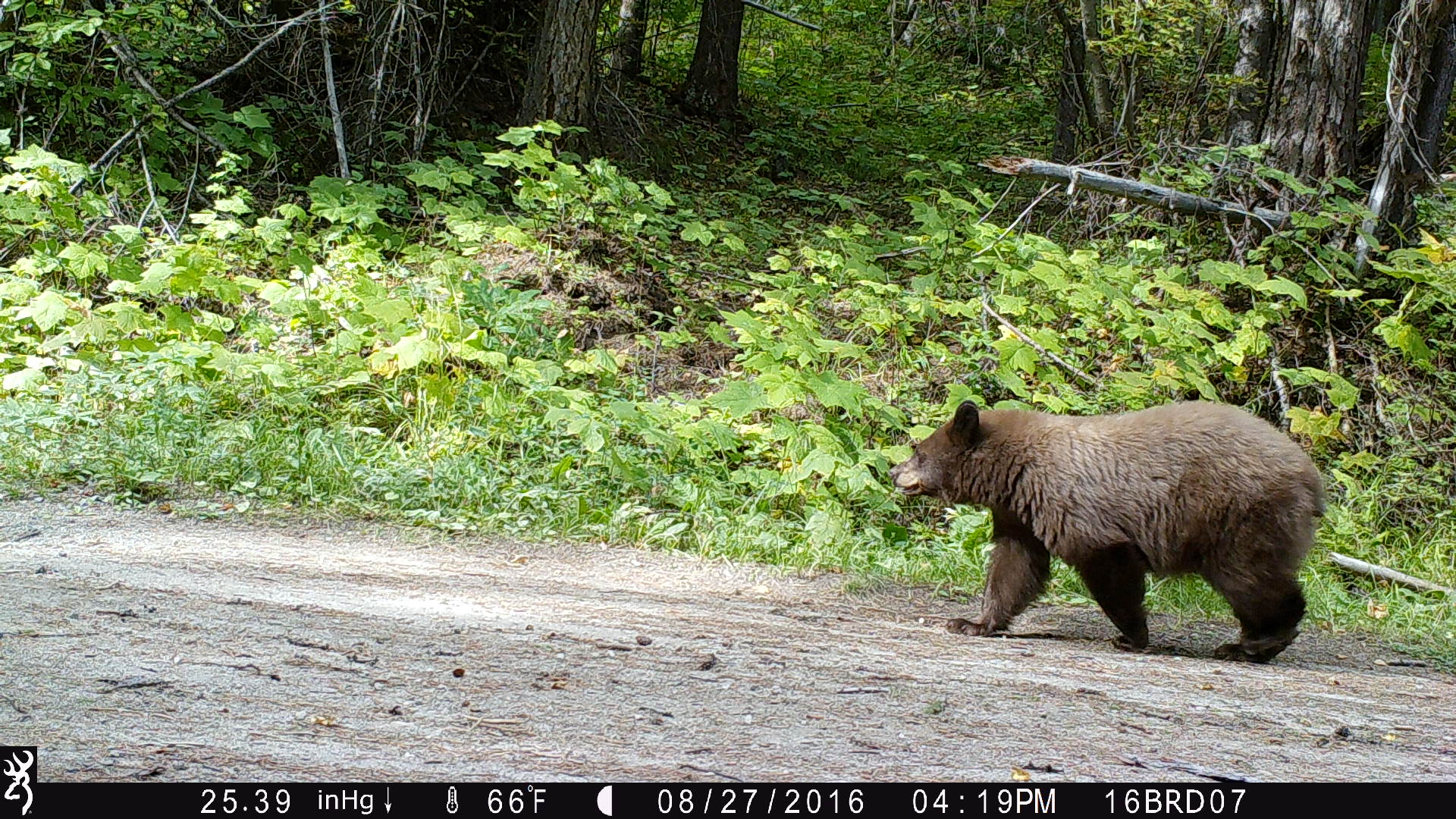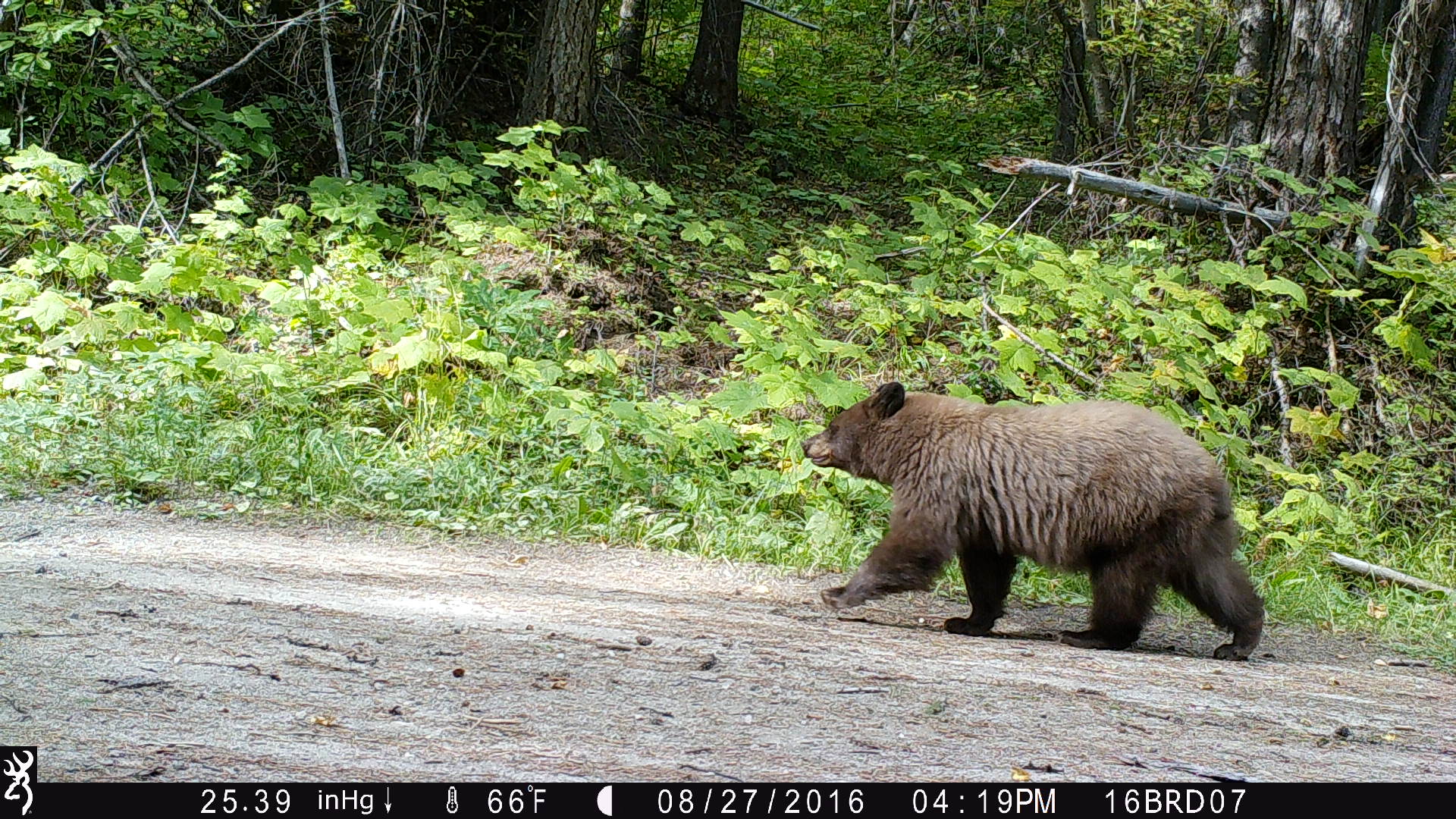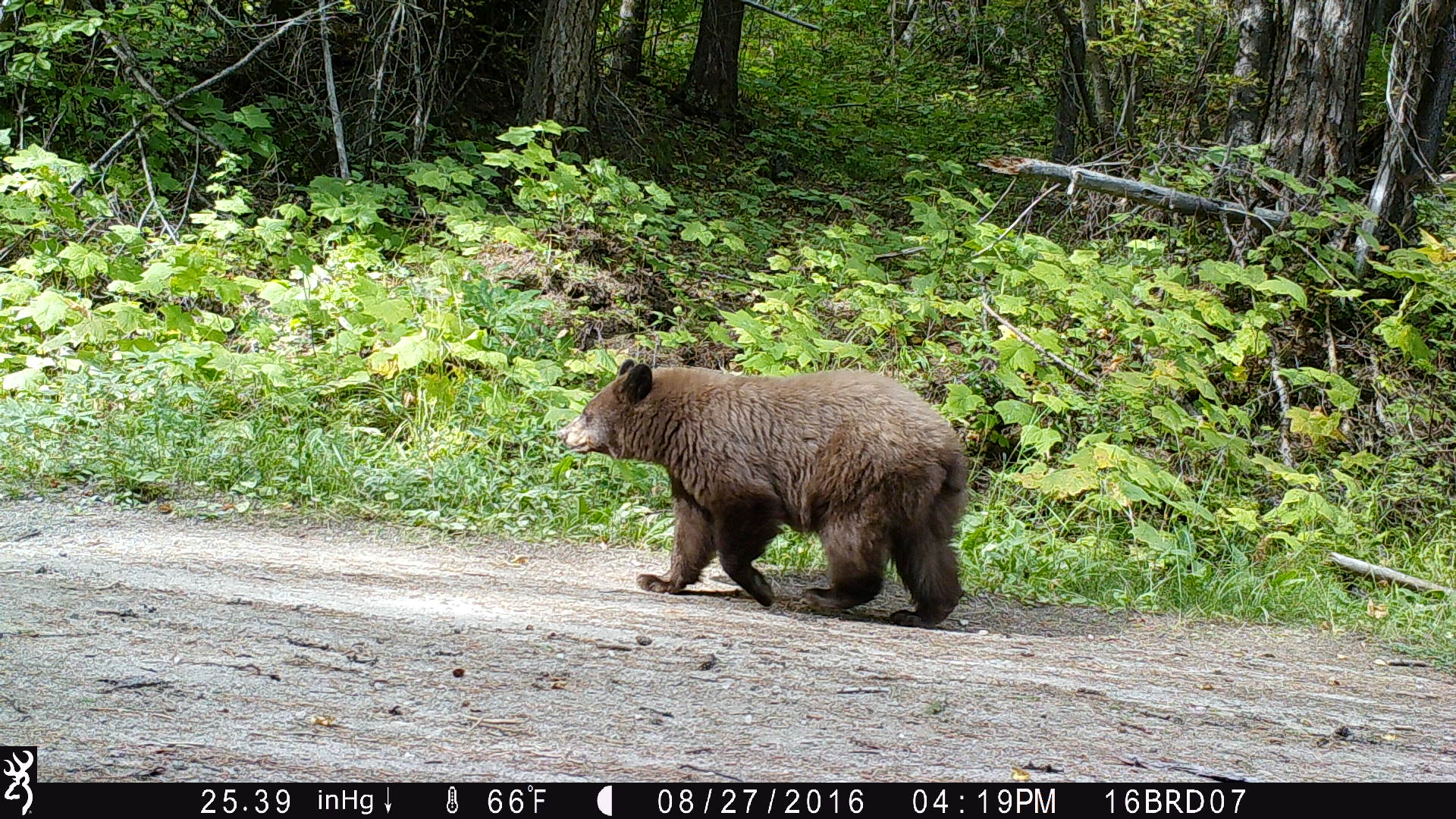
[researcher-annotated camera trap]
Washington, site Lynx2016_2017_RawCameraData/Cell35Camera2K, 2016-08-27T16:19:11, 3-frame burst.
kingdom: Animalia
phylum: Chordata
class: Mammalia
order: Carnivora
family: Ursidae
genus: Ursus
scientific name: Ursus americanus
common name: american black bear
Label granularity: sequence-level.